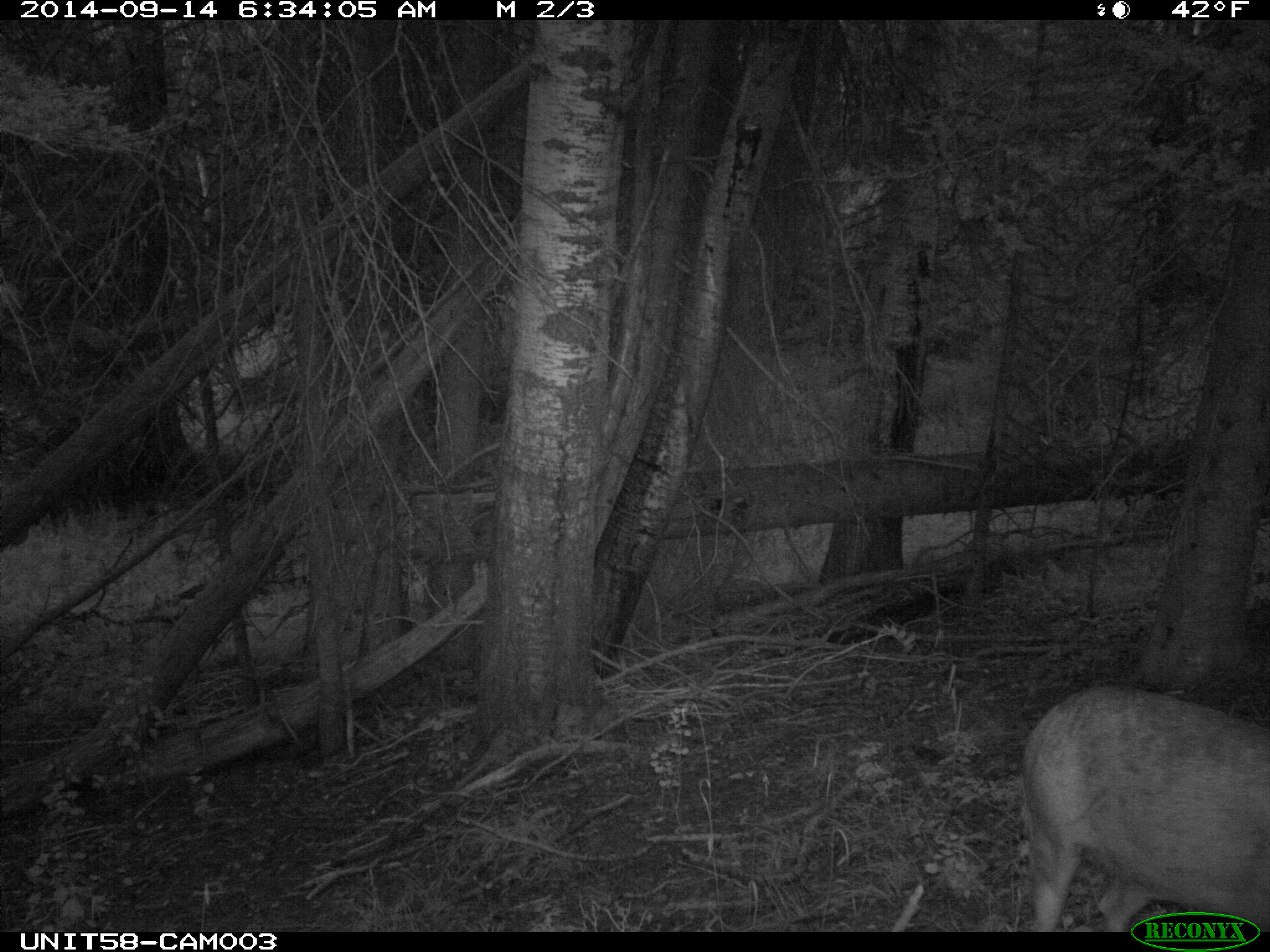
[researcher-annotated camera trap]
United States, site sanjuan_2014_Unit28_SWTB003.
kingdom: Animalia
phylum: Chordata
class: Mammalia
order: Artiodactyla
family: Cervidae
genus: Odocoileus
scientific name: Odocoileus hemionus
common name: mule deer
Odocoileus hemionus (mule deer).